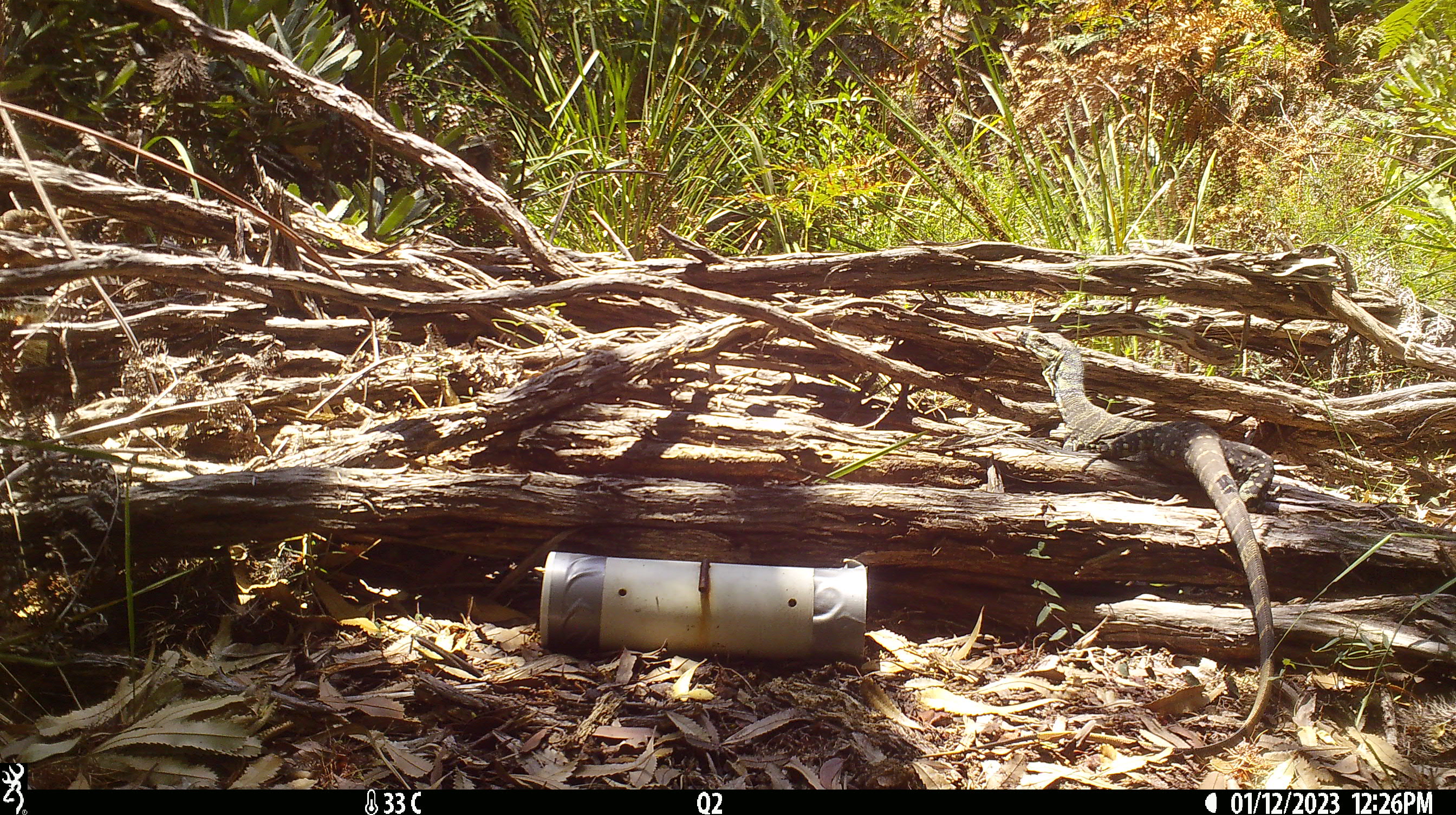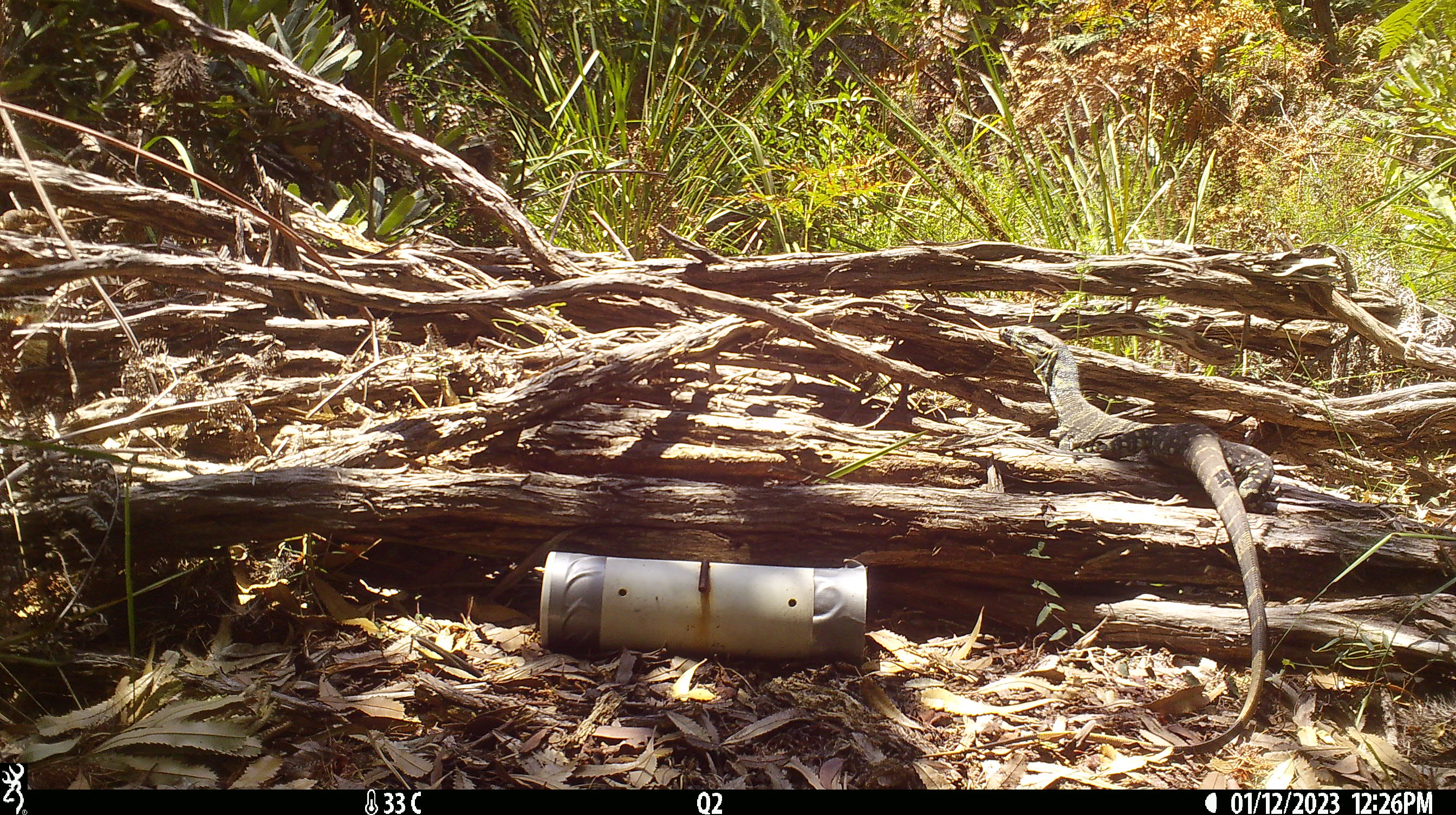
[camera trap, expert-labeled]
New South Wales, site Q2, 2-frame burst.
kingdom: Animalia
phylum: Chordata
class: Reptilia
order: Squamata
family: Varanidae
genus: Varanus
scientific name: Varanus varius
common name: lace monitor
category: goanna